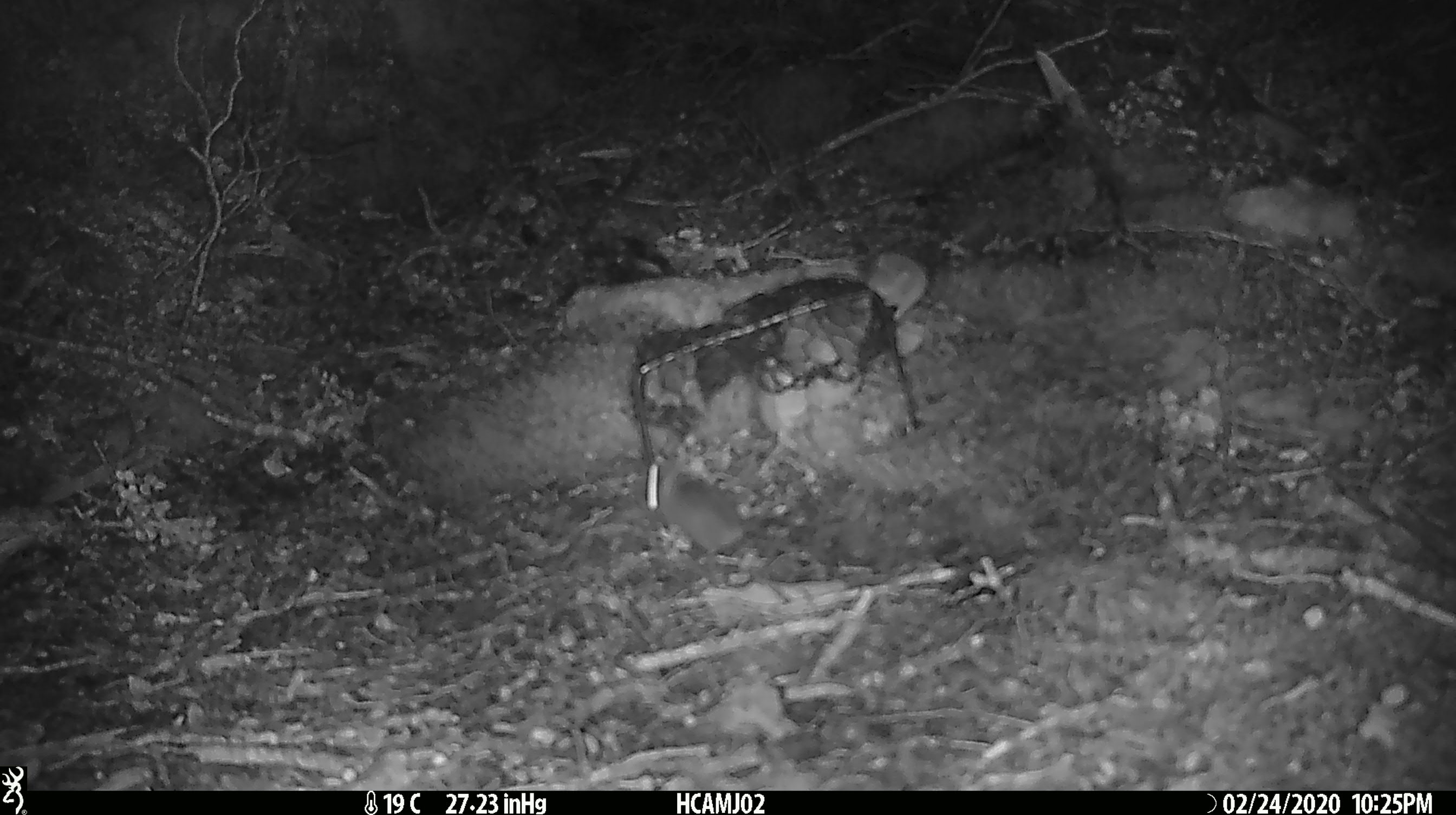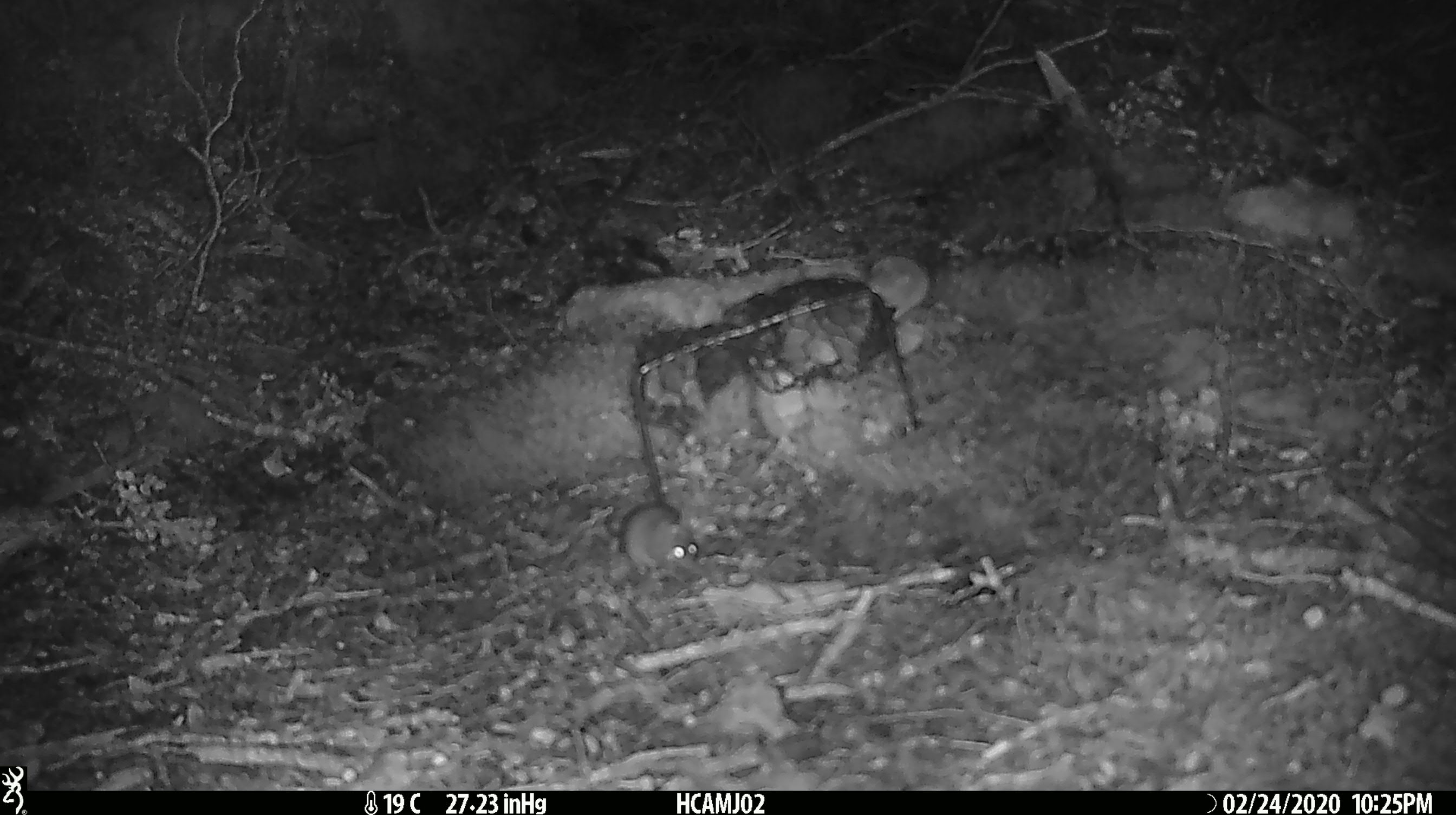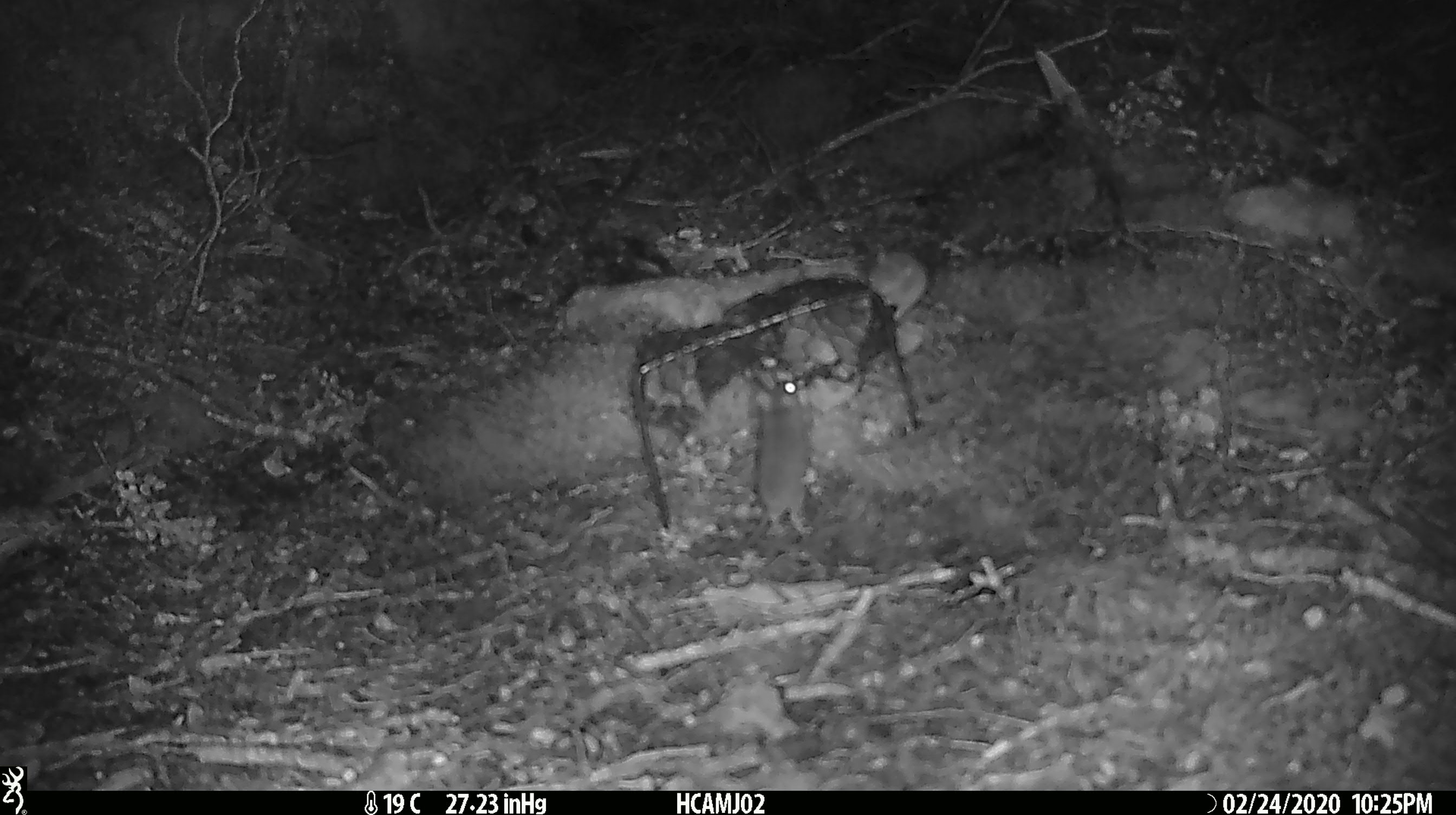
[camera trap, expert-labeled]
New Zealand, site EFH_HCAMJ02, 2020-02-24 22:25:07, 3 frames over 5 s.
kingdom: Animalia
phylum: Chordata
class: Mammalia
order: Rodentia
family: Muridae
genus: Mus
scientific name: Mus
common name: mouse